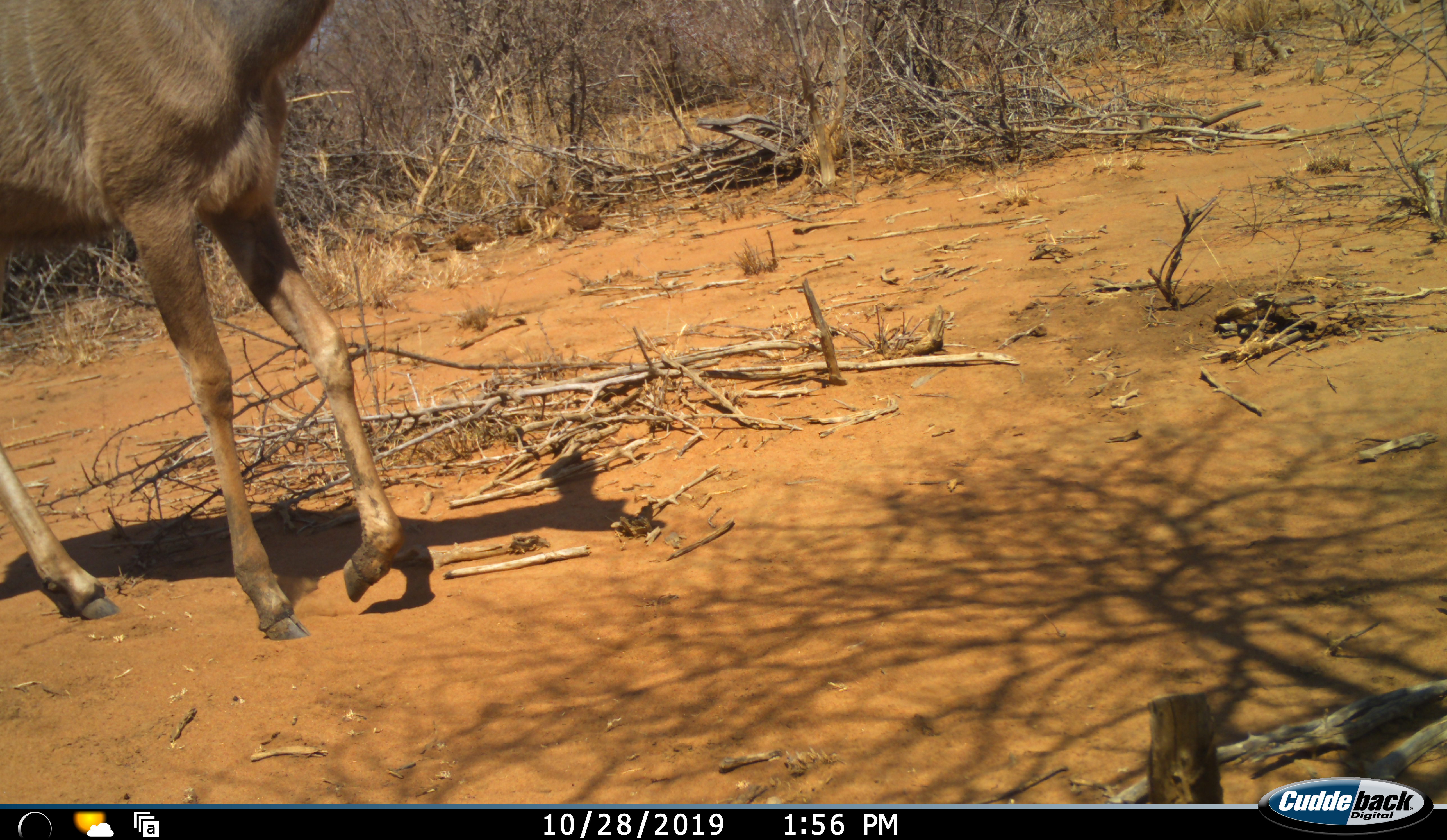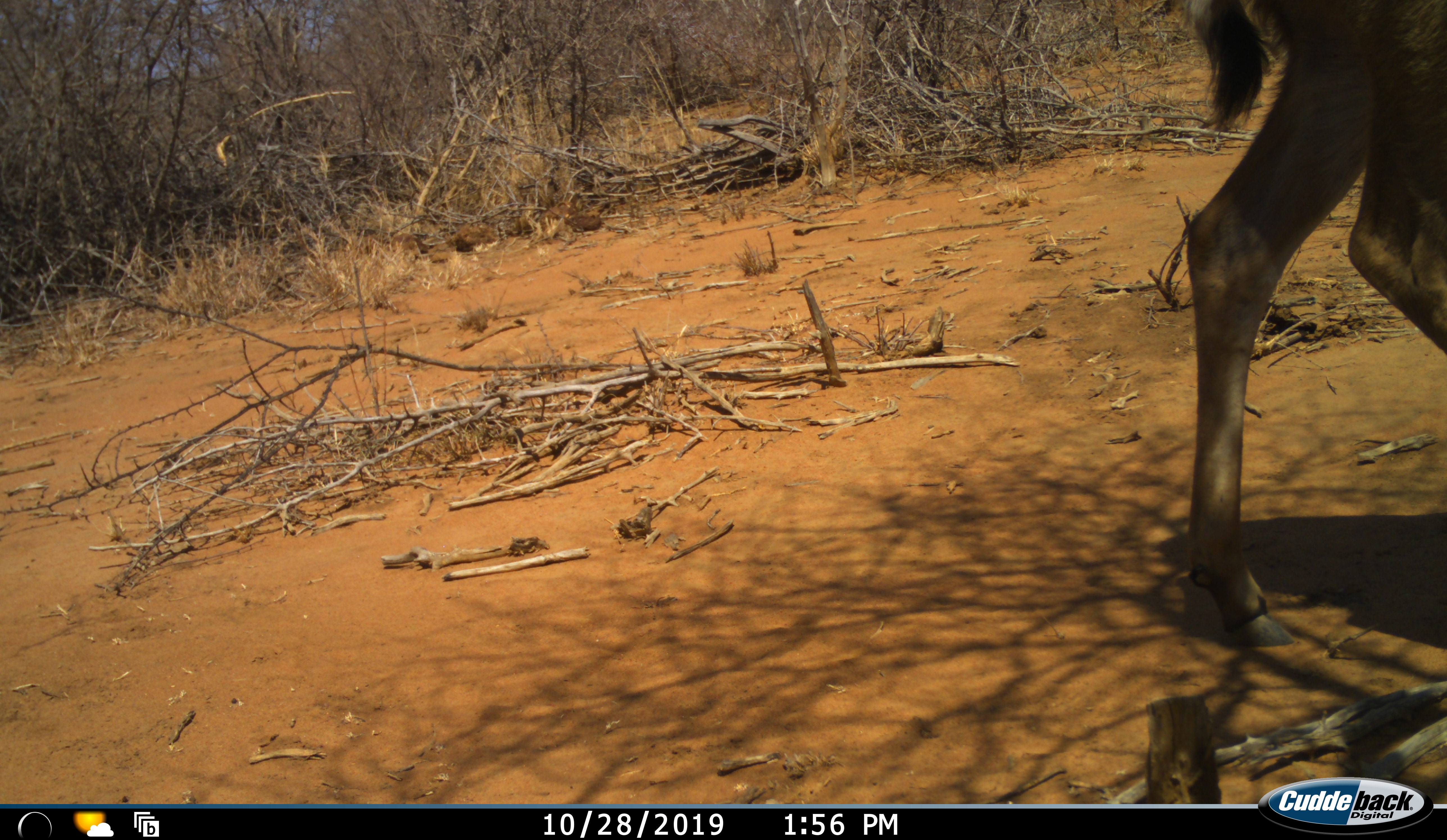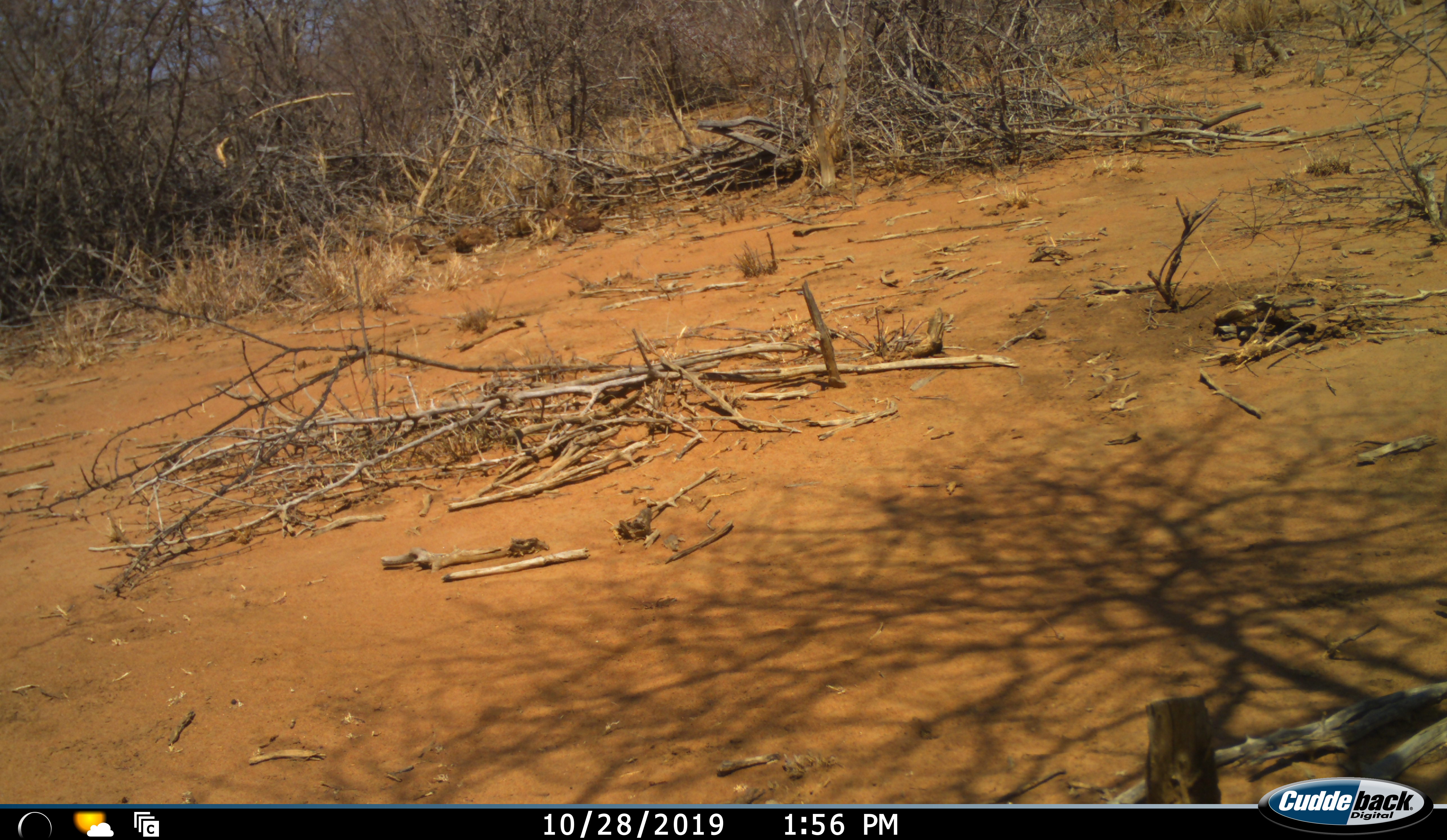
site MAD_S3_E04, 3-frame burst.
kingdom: Animalia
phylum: Chordata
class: Mammalia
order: Artiodactyla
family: Bovidae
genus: Tragelaphus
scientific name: Tragelaphus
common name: kudu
Kudu (Tragelaphus), count 1. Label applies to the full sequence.